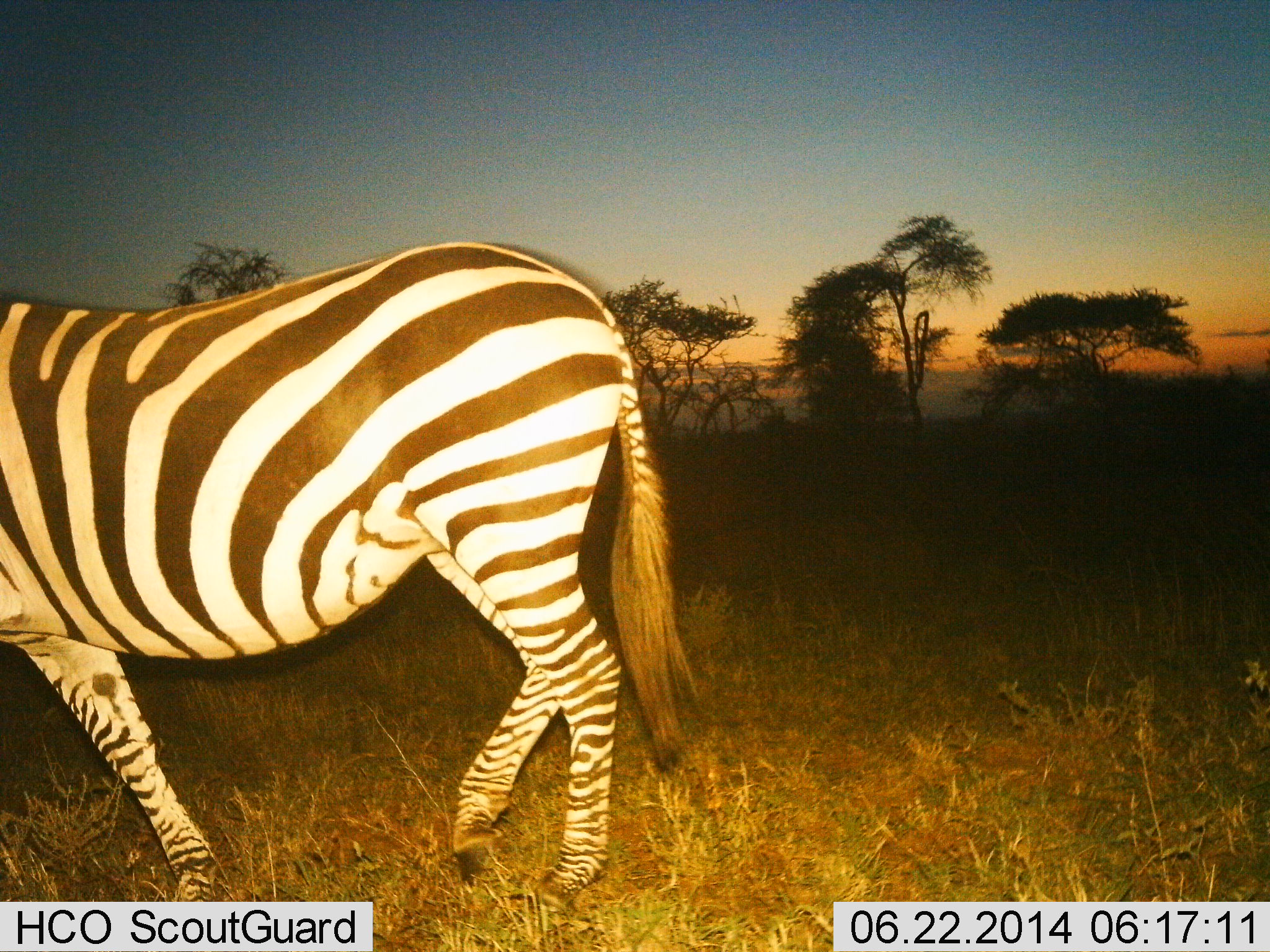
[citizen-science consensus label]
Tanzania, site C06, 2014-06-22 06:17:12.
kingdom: Animalia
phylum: Chordata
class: Mammalia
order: Perissodactyla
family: Equidae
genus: Equus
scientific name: Equus quagga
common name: plains zebra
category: zebra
Zebra (plains zebra) (Equus quagga), count 1. Behavior (volunteer vote fractions): standing 0%, resting 0%, moving 90%, interacting 0%. Young present (vote fraction): 0%. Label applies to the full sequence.